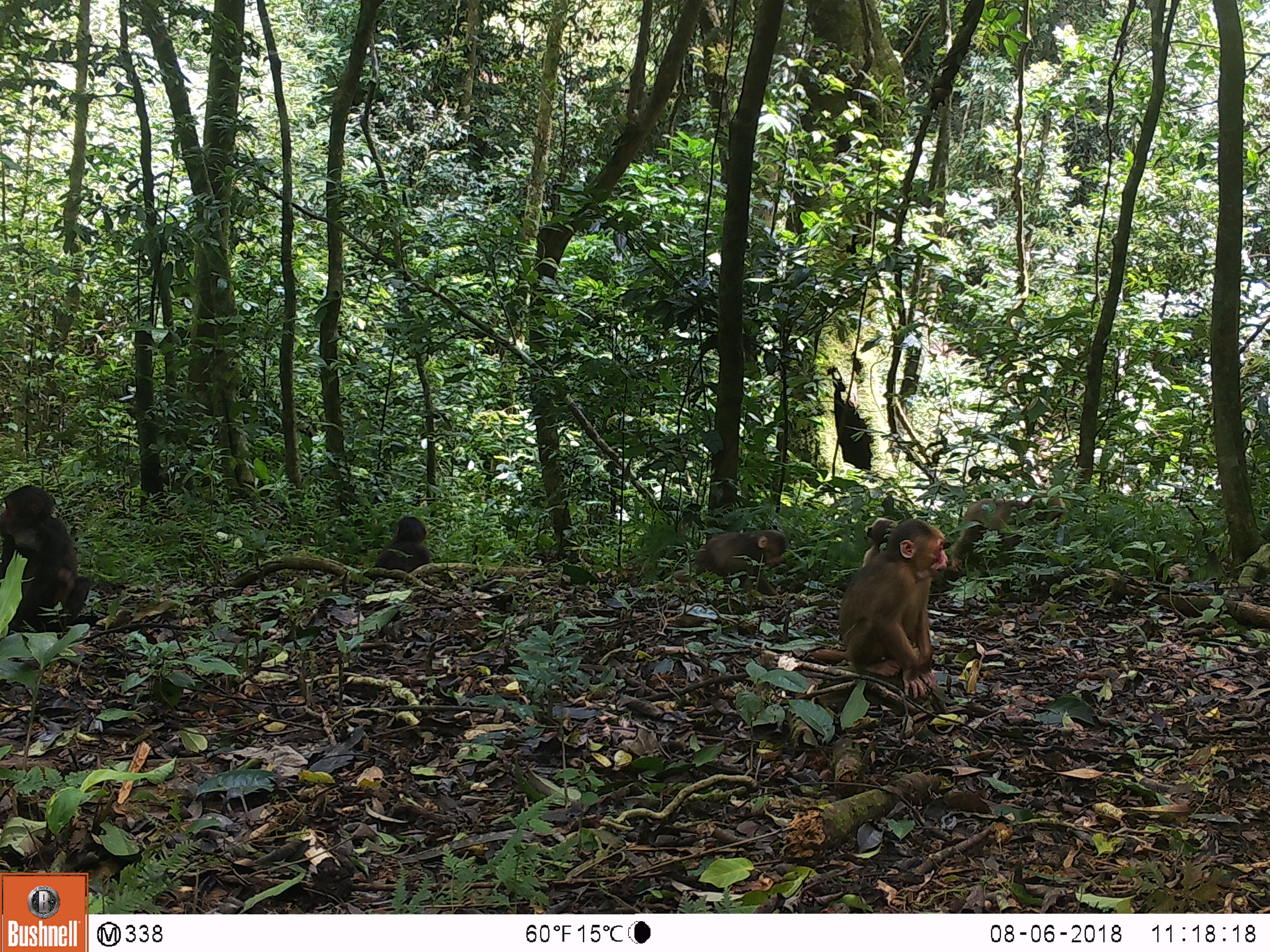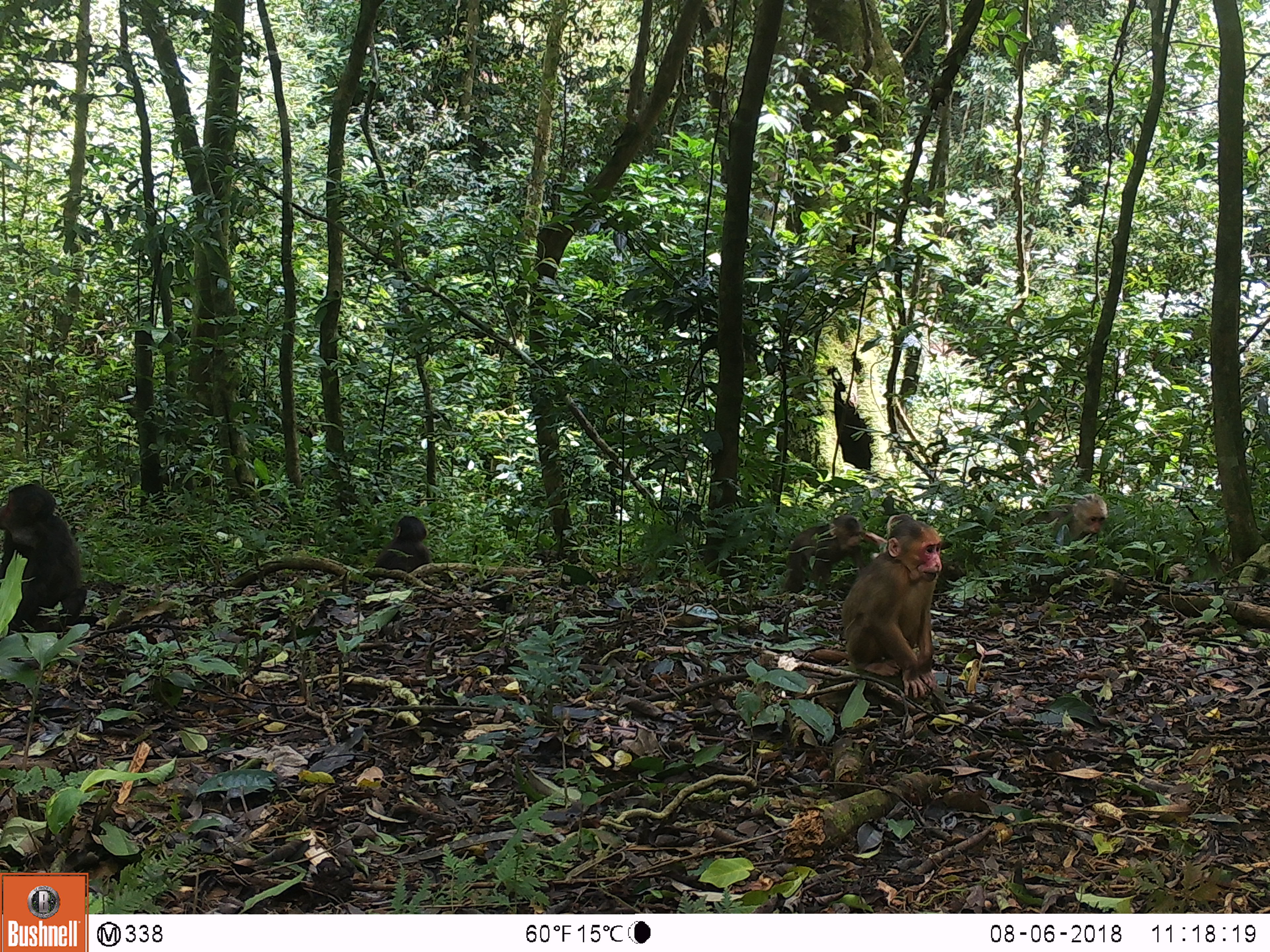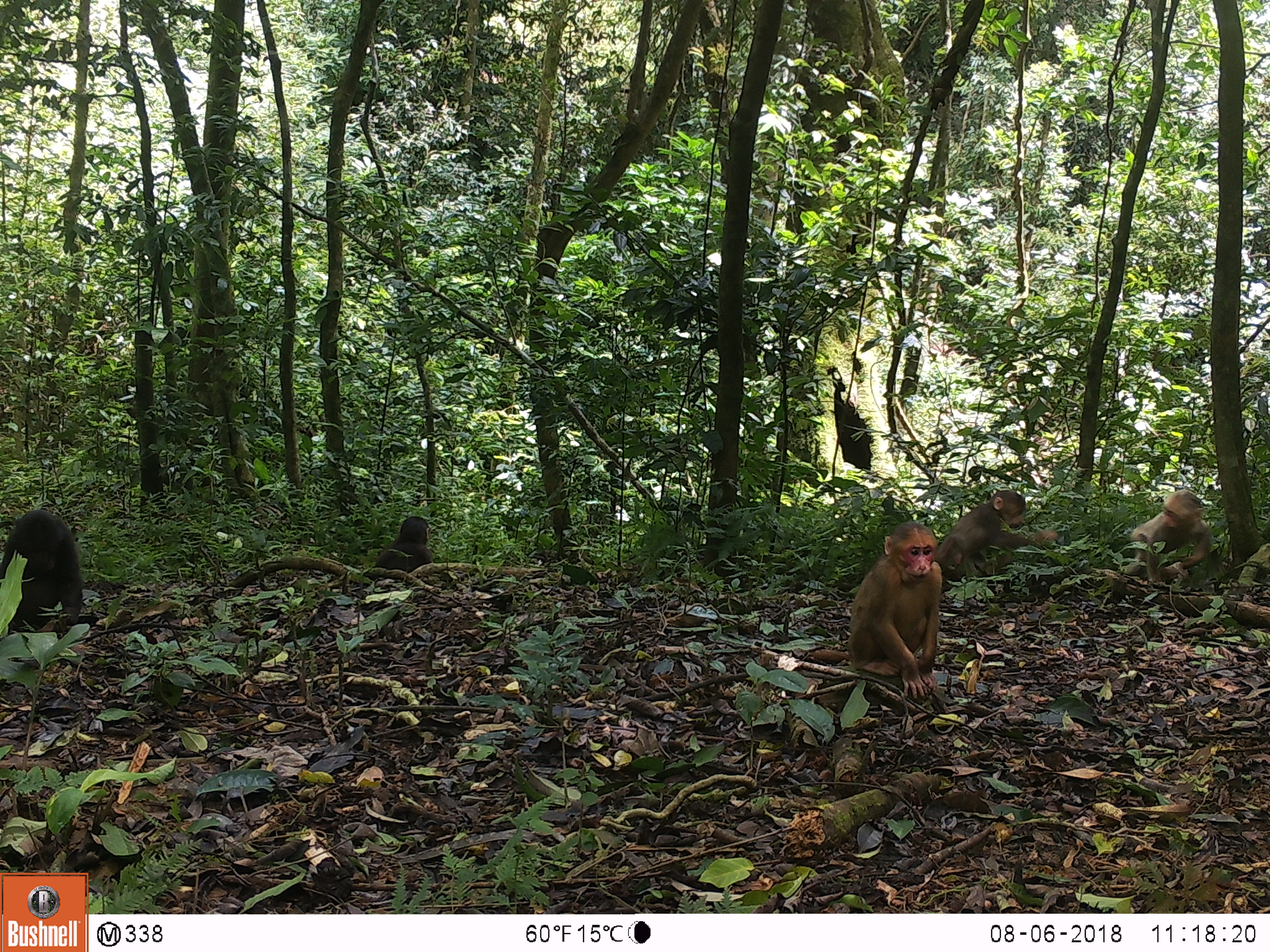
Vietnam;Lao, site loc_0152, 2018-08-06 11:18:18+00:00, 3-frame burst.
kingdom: Animalia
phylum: Chordata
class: Mammalia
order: Primates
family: Cercopithecidae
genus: Macaca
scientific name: Macaca arctoides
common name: stump-tailed macaque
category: stump tailed macaque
Stump tailed macaque (stump-tailed macaque) (Macaca arctoides). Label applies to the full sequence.